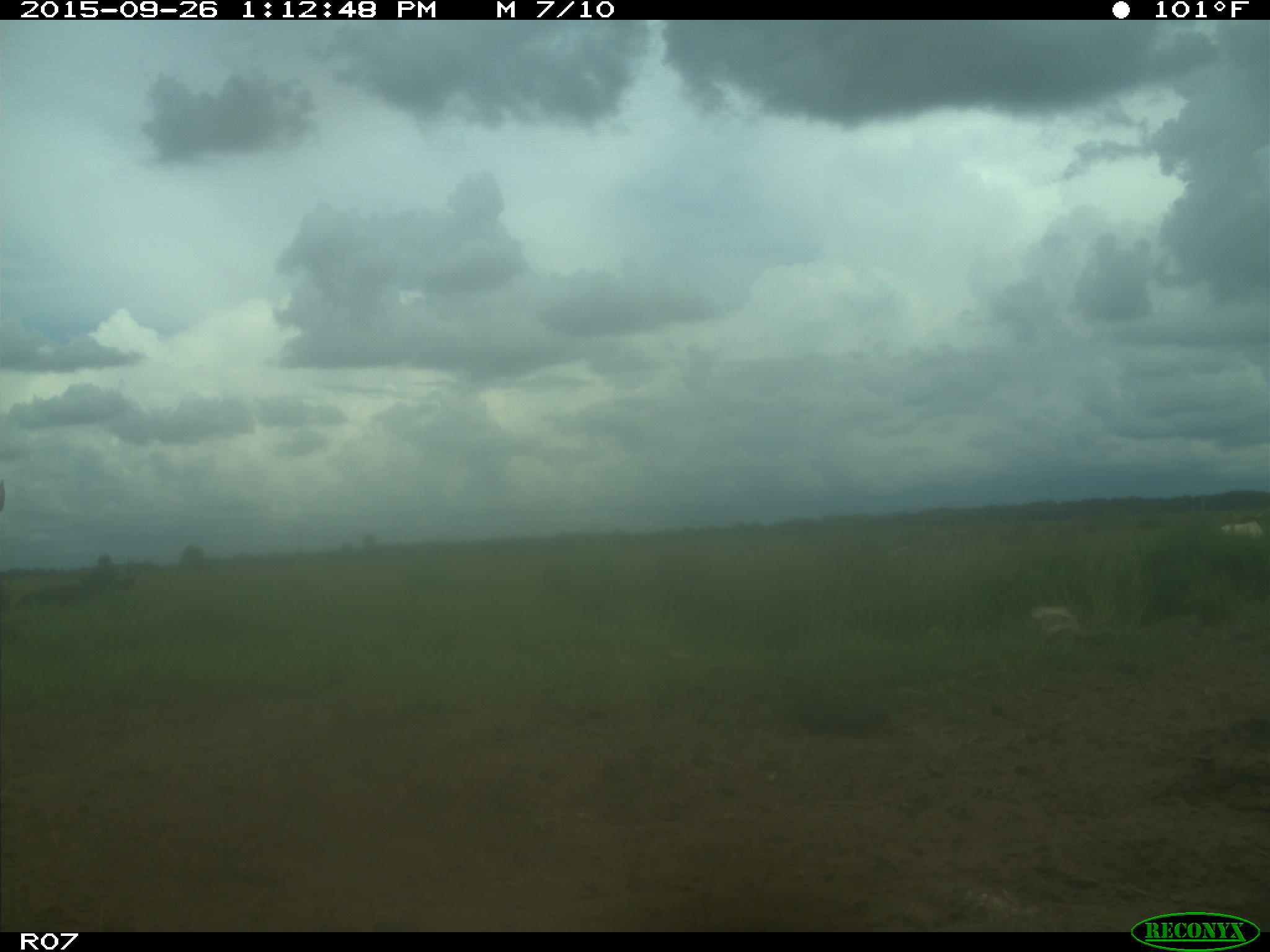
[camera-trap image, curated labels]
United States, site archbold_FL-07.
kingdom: Animalia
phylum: Chordata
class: Mammalia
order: Artiodactyla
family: Bovidae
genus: Bos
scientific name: Bos taurus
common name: domestic cow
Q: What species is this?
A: Bos taurus (domestic cow).